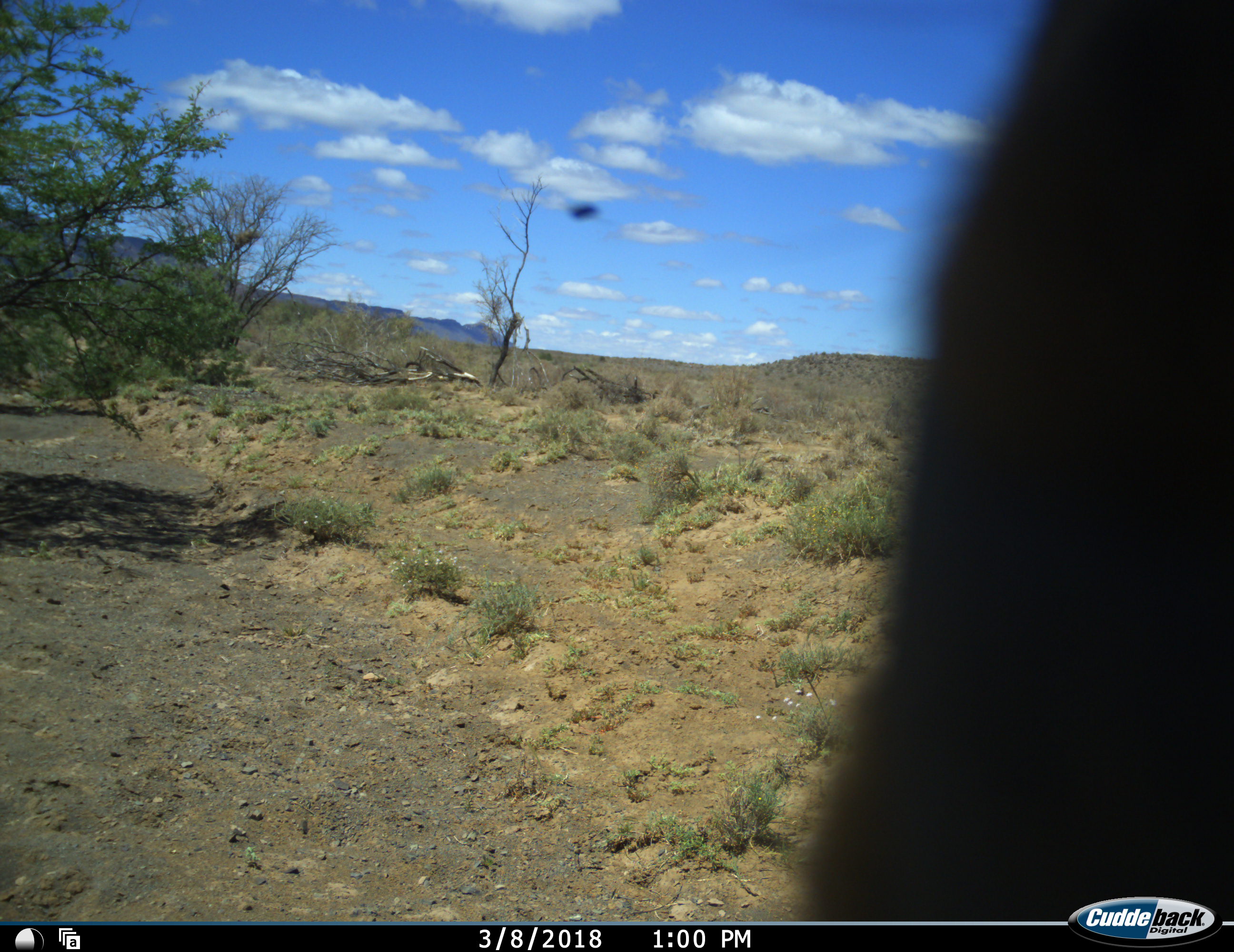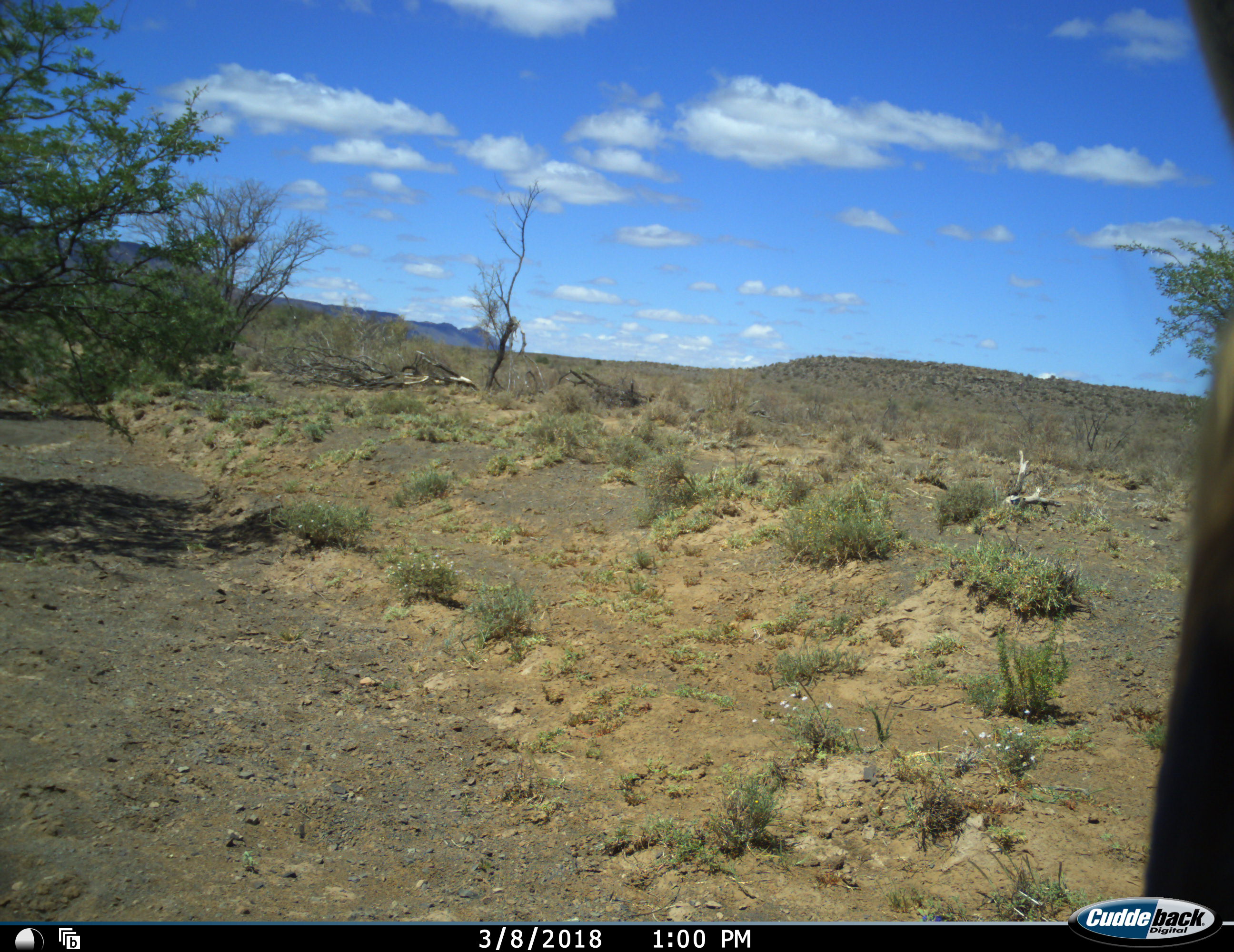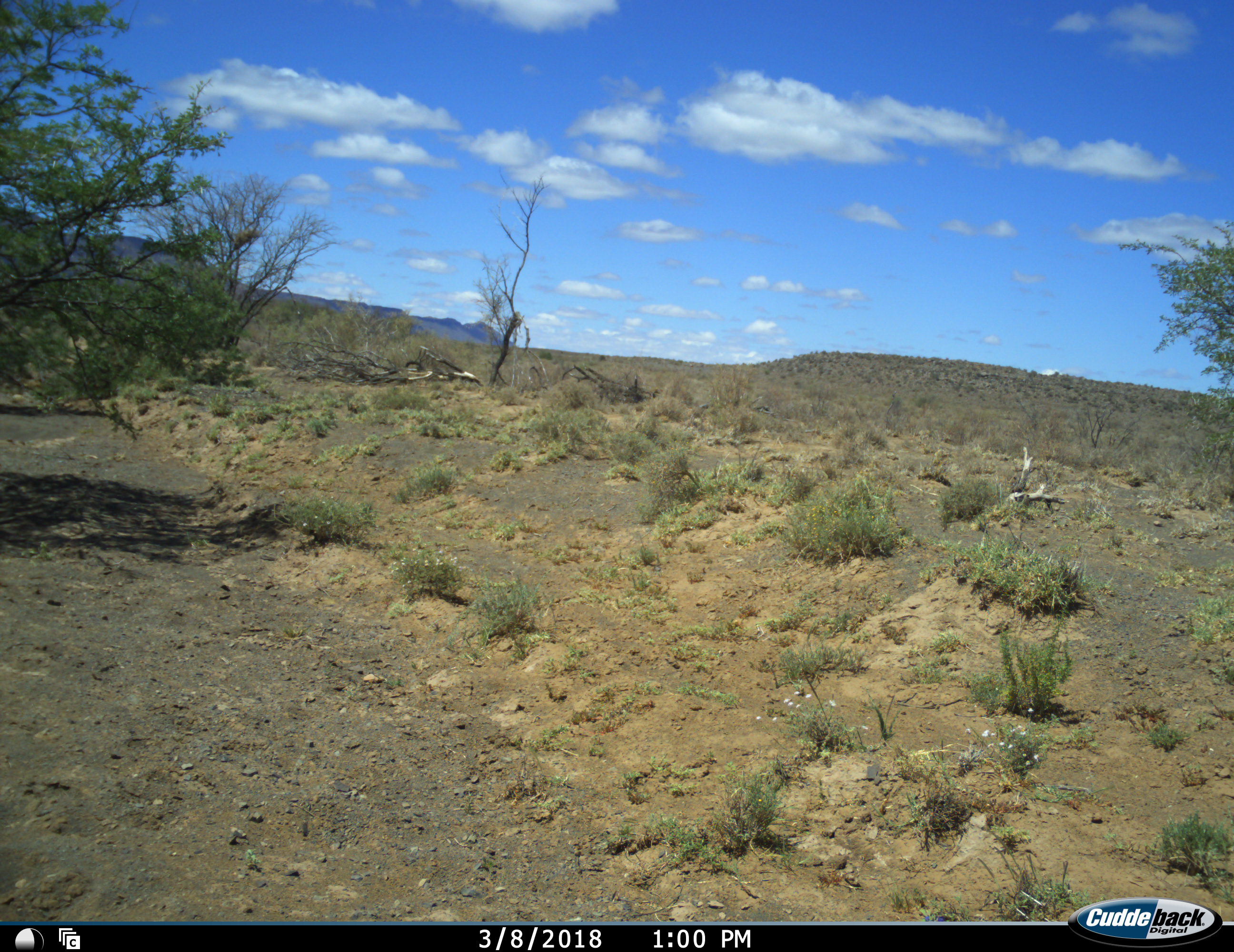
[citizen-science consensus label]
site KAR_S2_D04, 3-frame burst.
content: unidentified animal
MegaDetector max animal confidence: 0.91